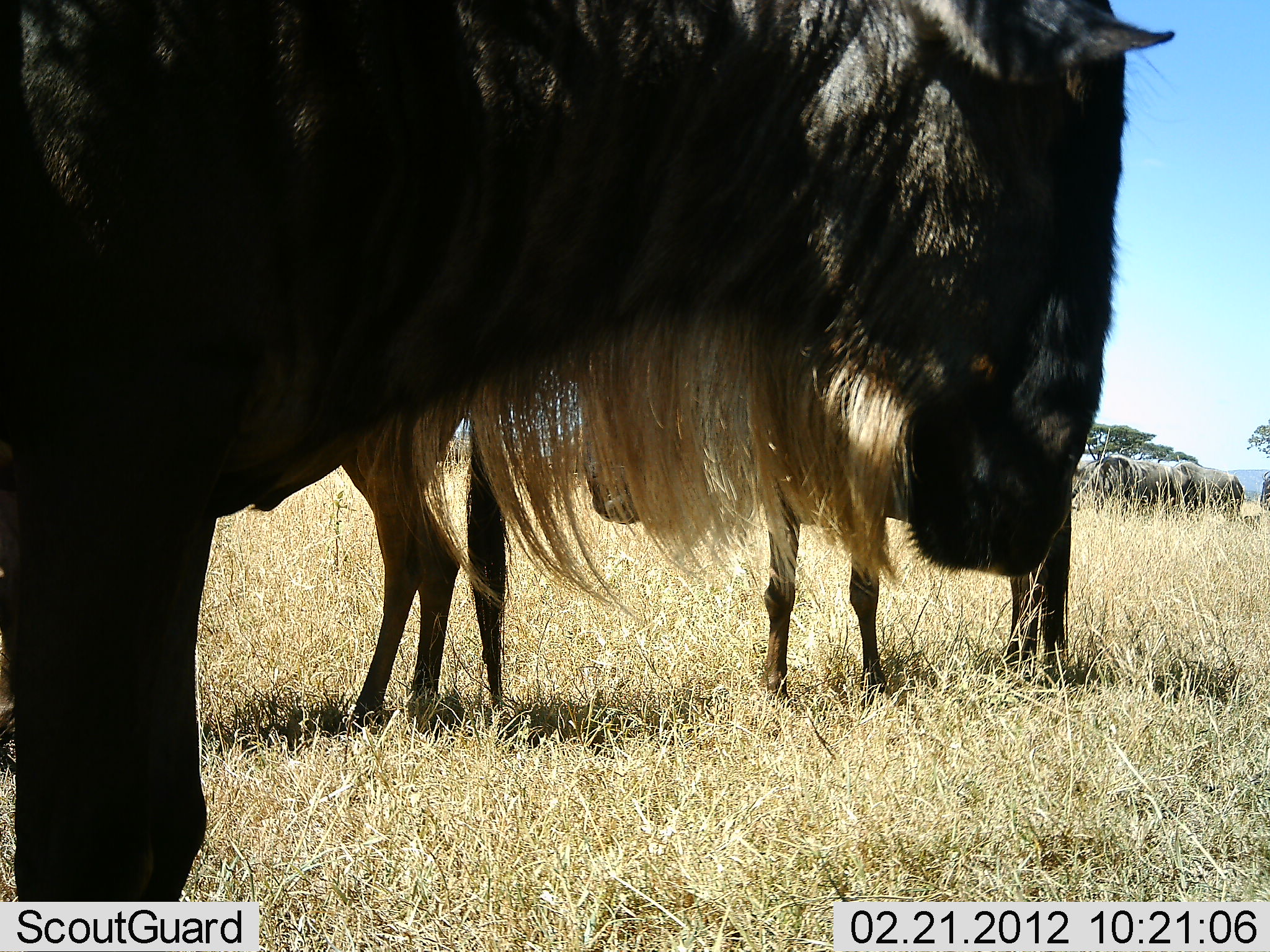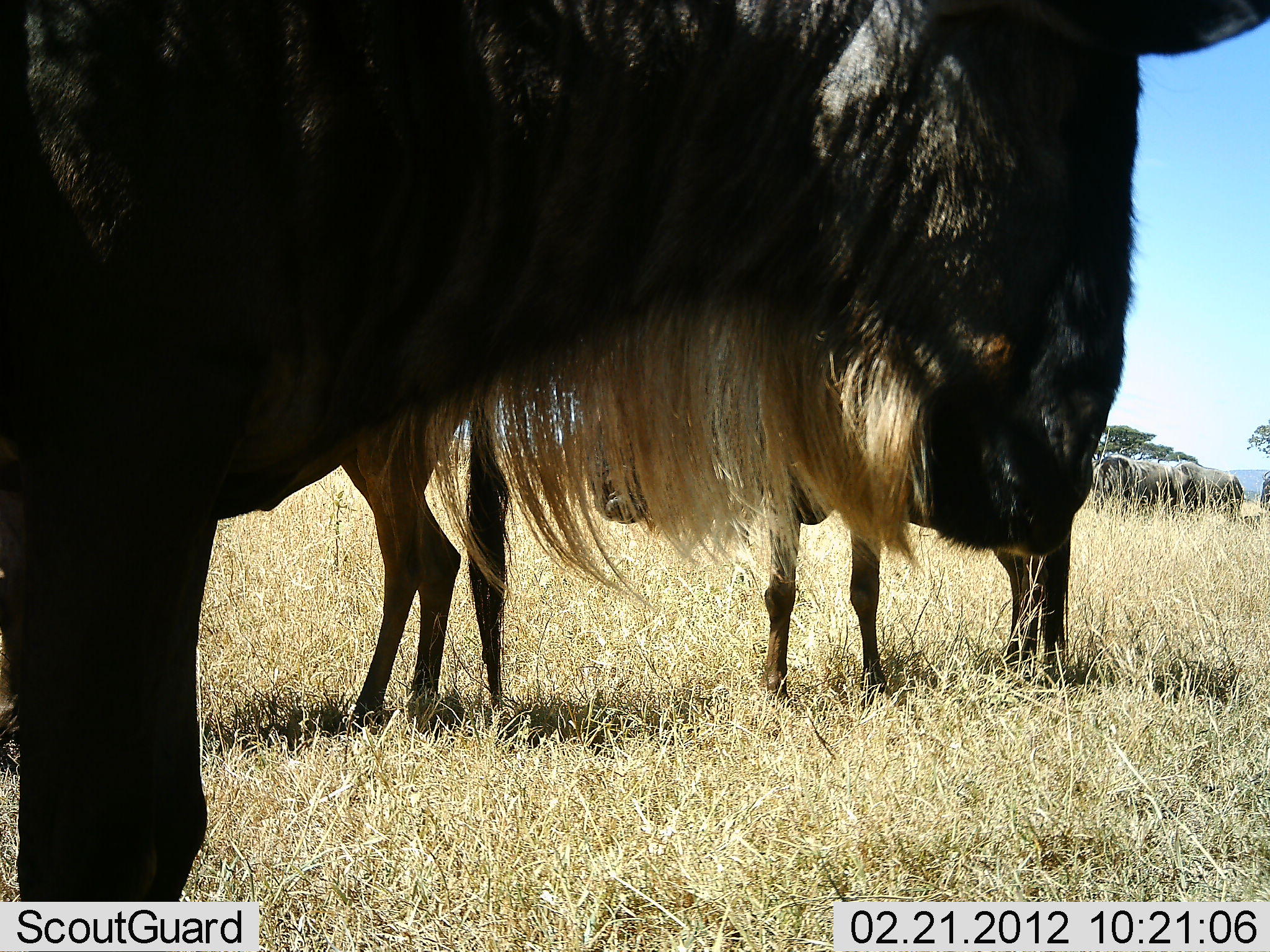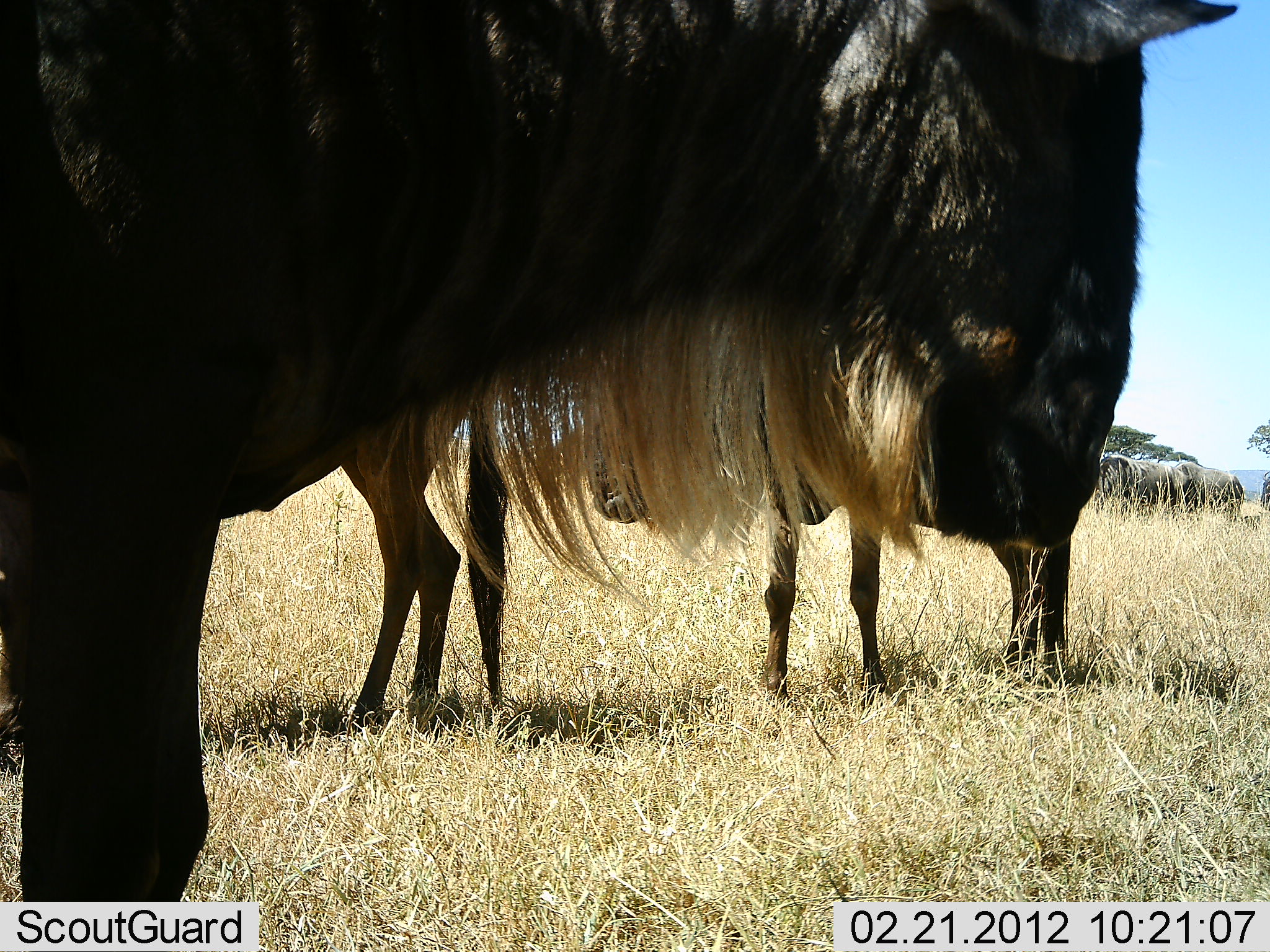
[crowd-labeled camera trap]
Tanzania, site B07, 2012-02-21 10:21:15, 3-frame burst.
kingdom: Animalia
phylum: Chordata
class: Mammalia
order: Artiodactyla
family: Bovidae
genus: Connochaetes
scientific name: Connochaetes taurinus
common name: blue wildebeest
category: wildebeest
Wildebeest (blue wildebeest) (Connochaetes taurinus), count 3. Behavior (volunteer vote fractions): standing 95%, resting 5%, moving 0%, interacting 0%. Young present (vote fraction): 0%. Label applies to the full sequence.